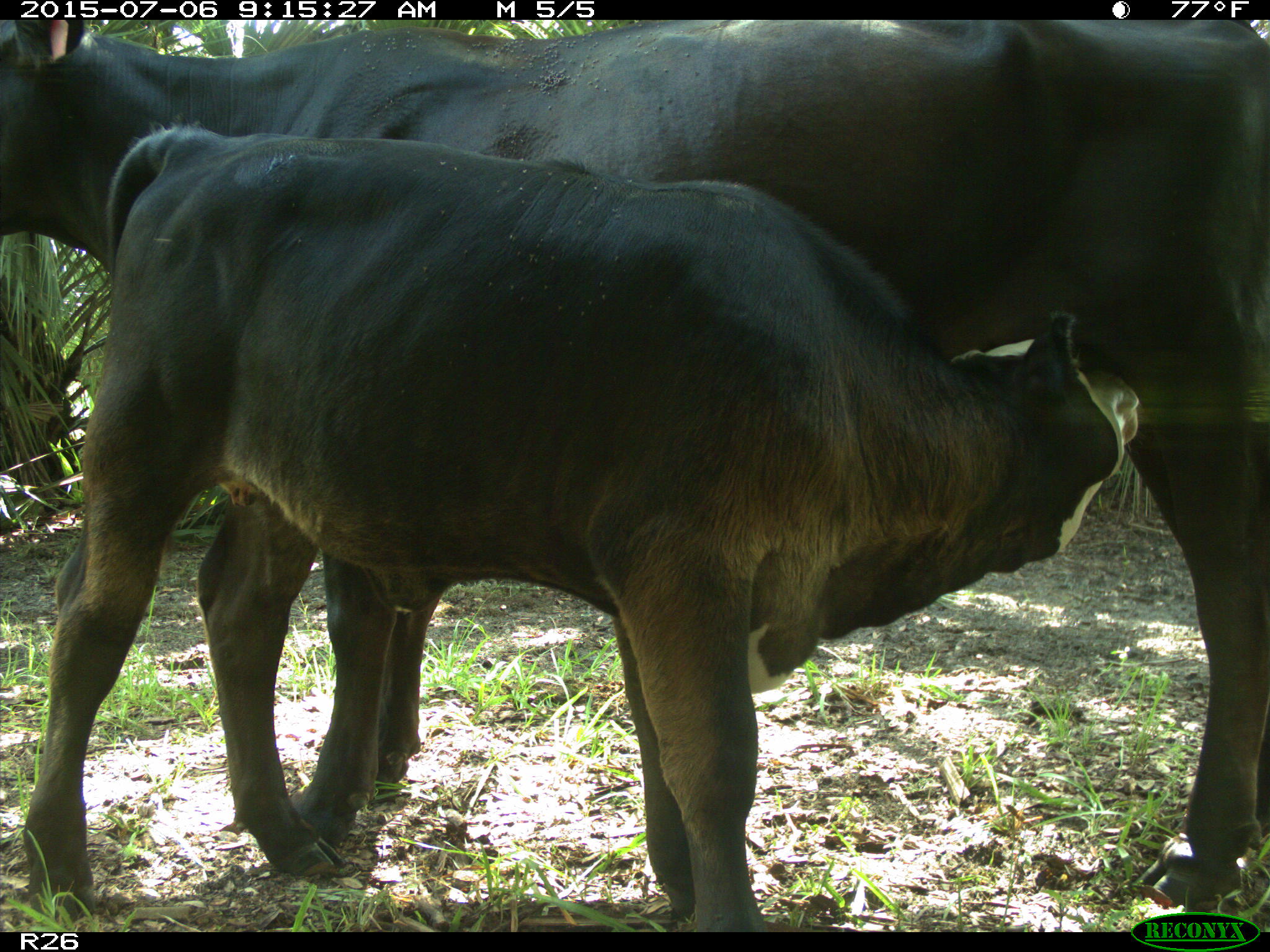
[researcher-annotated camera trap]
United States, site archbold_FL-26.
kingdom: Animalia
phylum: Chordata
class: Mammalia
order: Artiodactyla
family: Bovidae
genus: Bos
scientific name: Bos taurus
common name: domestic cow